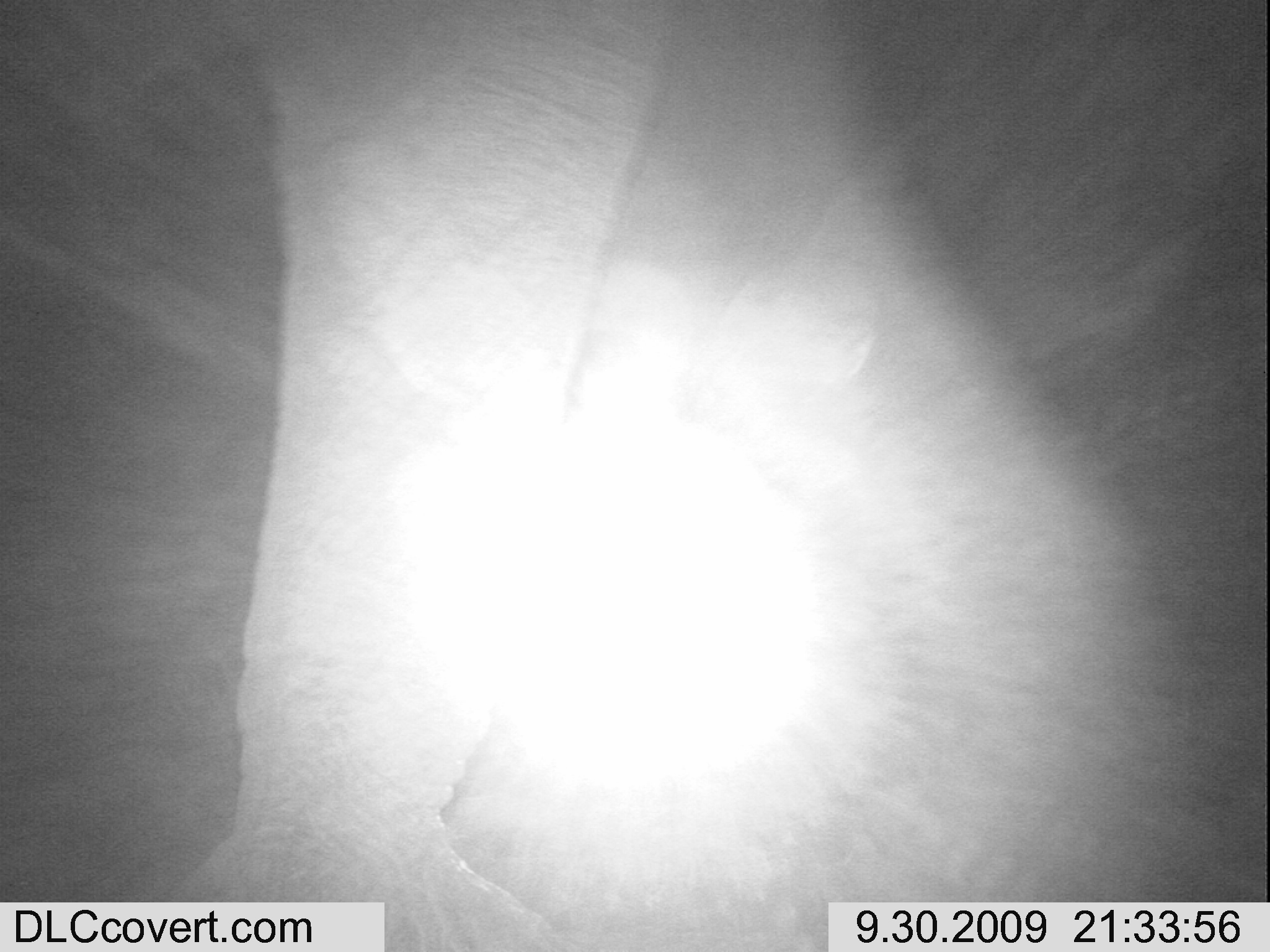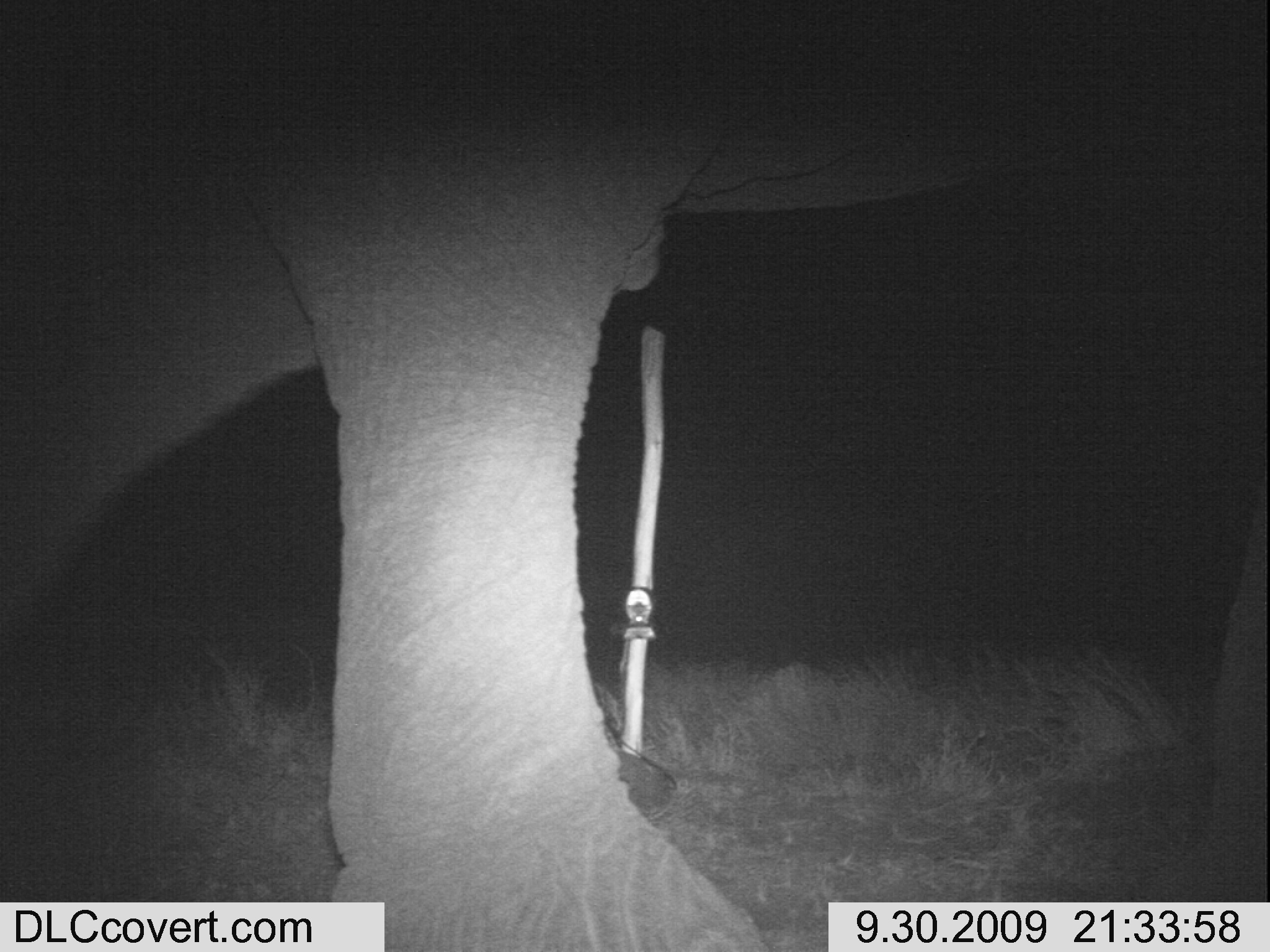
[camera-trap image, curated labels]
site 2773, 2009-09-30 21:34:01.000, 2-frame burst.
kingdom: Animalia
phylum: Chordata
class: Mammalia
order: Proboscidea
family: Elephantidae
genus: Loxodonta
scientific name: Loxodonta africana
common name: african bush elephant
Loxodonta africana (african bush elephant), count 1.